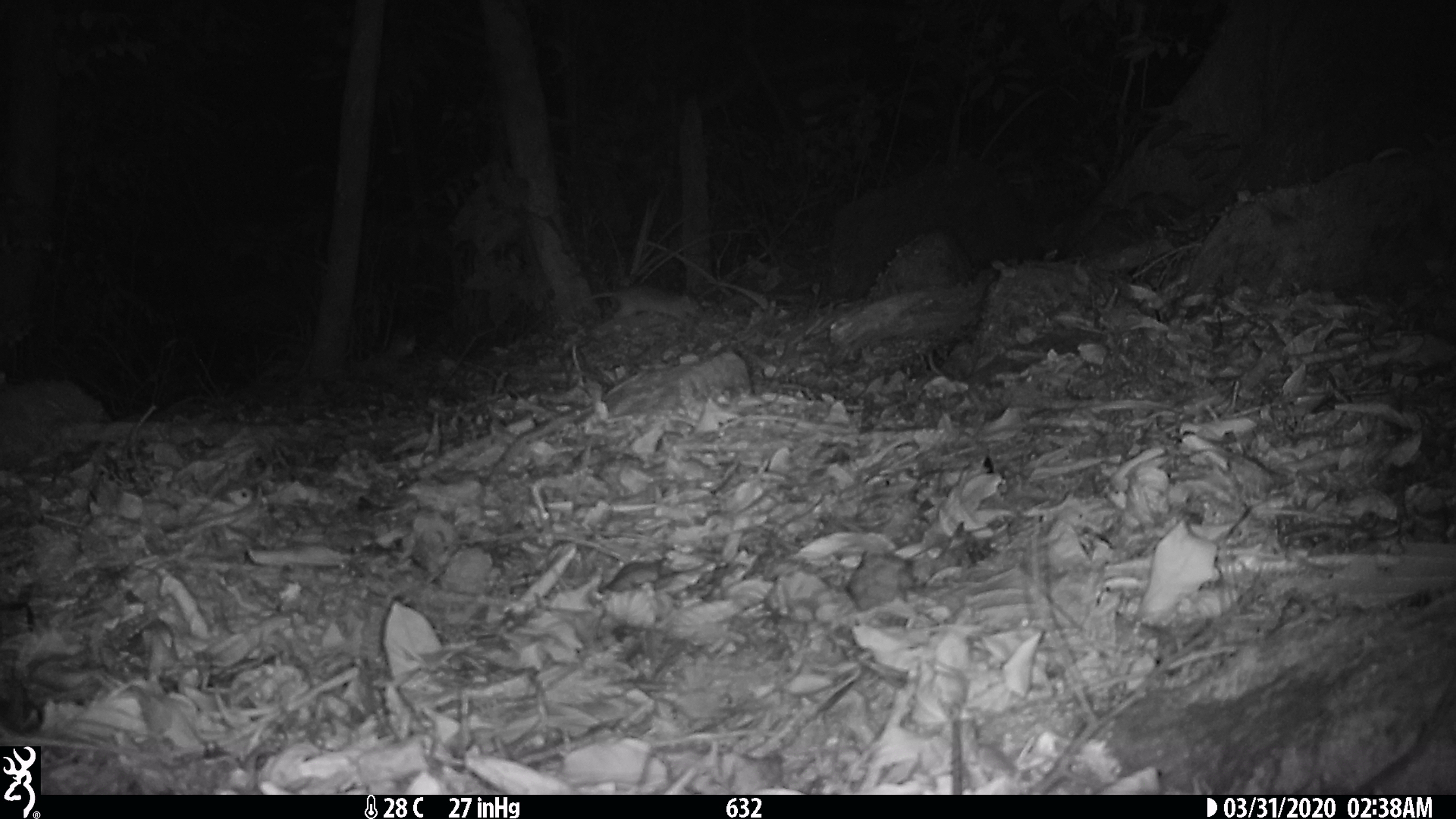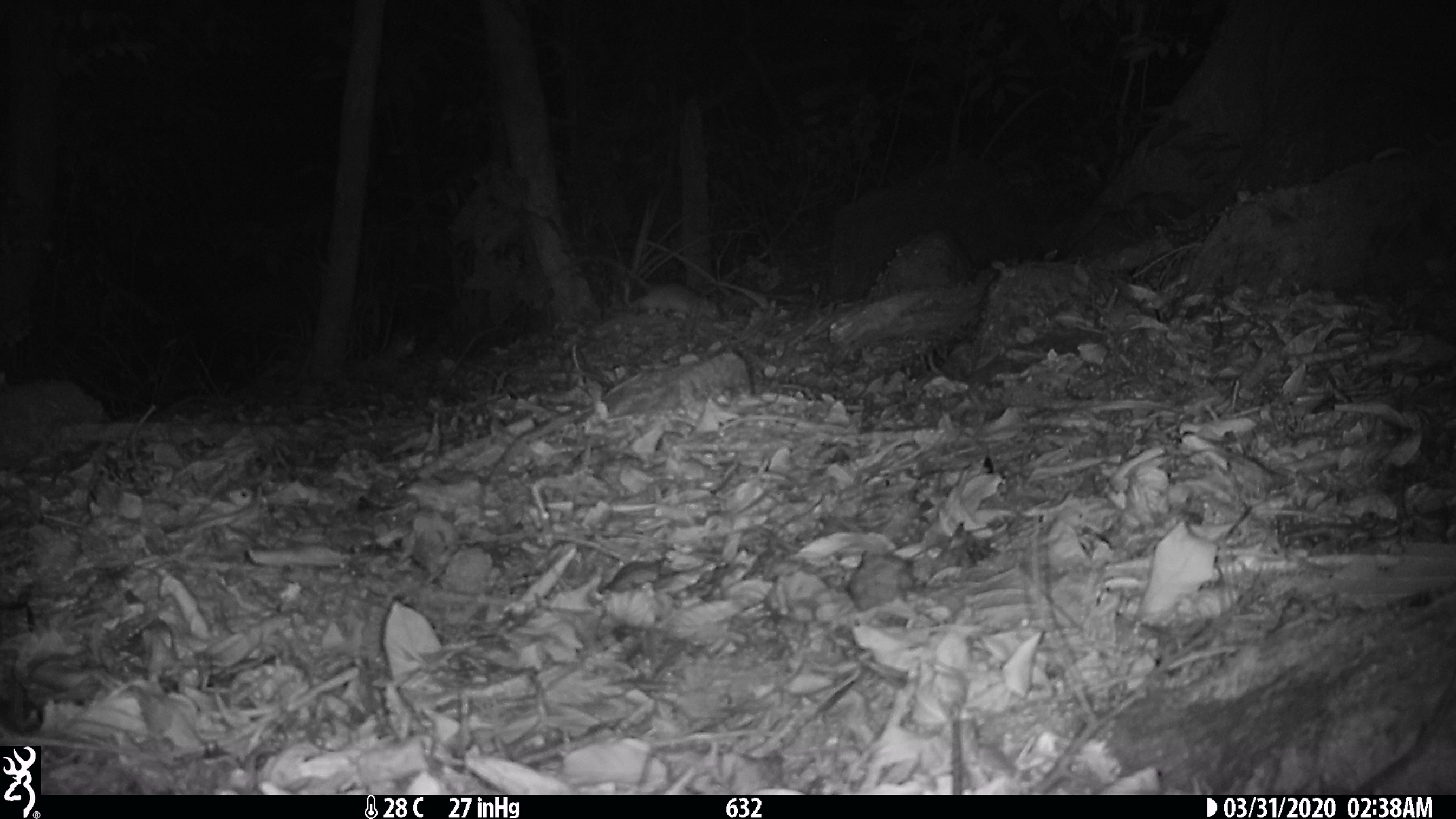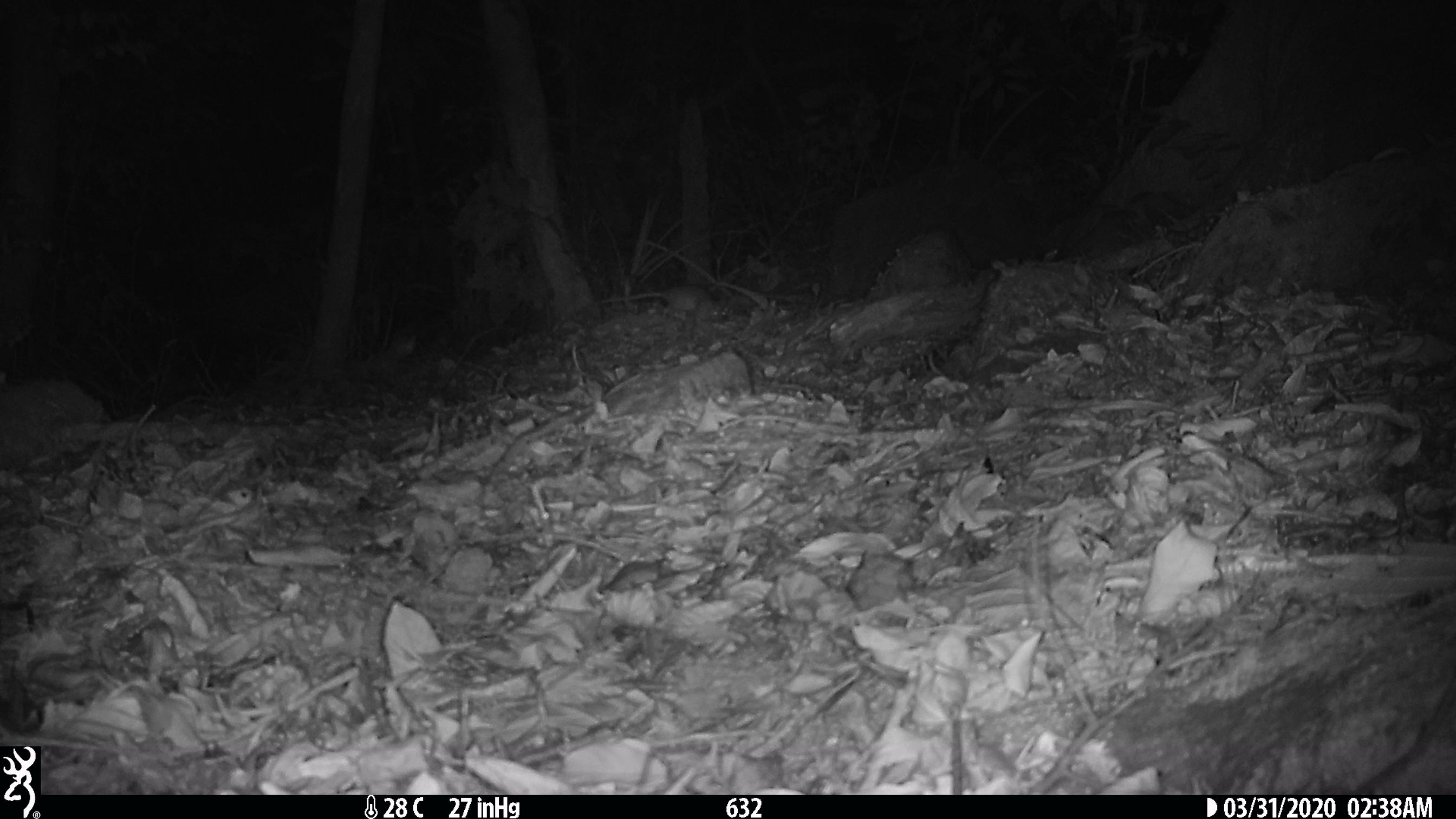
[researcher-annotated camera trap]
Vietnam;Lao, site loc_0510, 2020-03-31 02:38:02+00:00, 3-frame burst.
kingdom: Animalia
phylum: Chordata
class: Mammalia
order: Rodentia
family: Muridae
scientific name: Muridae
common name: old-world mice and rats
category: unidentified murid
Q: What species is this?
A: Unidentified murid (old-world mice and rats) (Muridae).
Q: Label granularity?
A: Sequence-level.